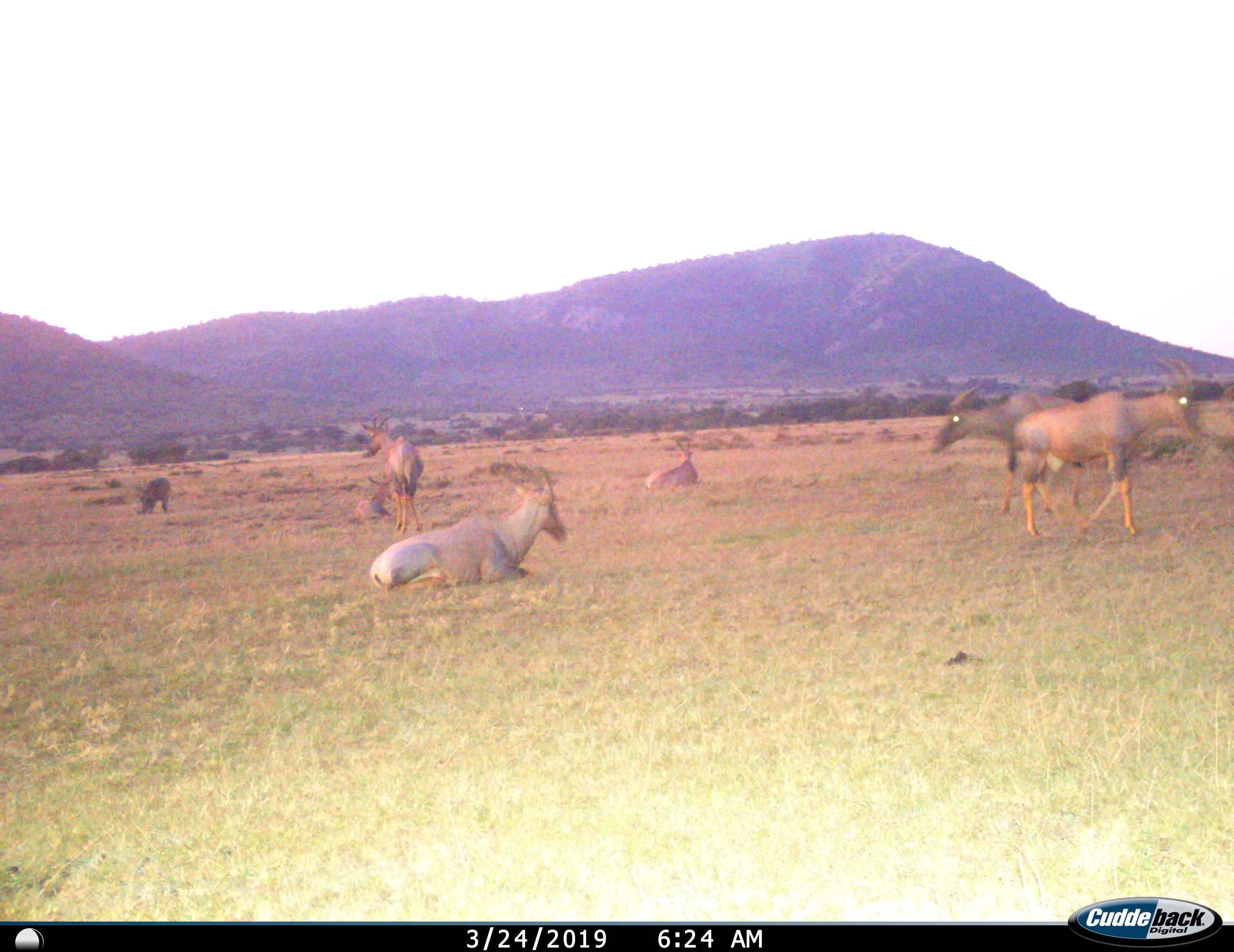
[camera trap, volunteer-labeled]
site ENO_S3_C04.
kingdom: Animalia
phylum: Chordata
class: Mammalia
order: Artiodactyla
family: Bovidae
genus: Damaliscus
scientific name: Damaliscus lunatus jimela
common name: topi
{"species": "topi (Damaliscus lunatus jimela)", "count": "6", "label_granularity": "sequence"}